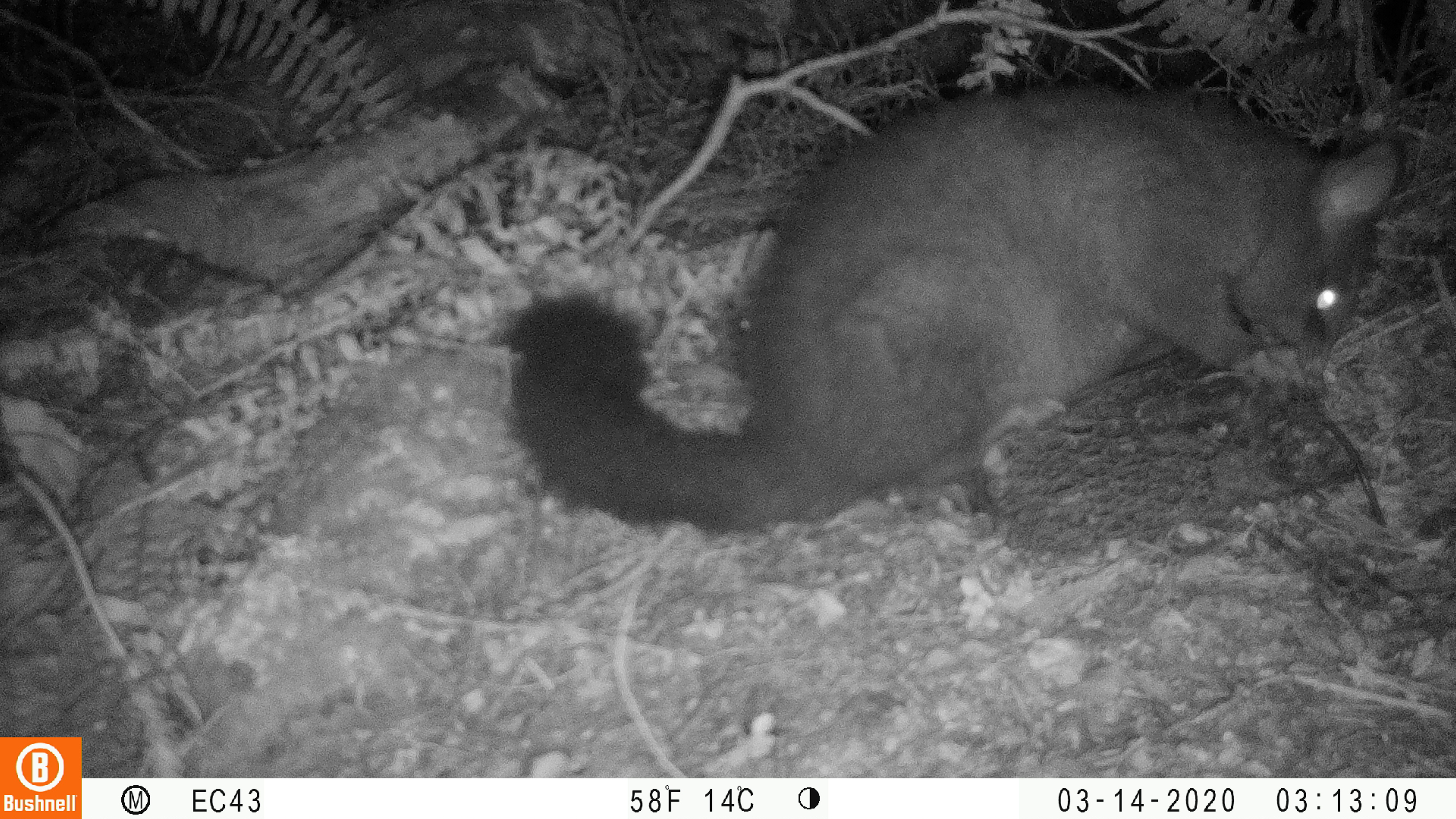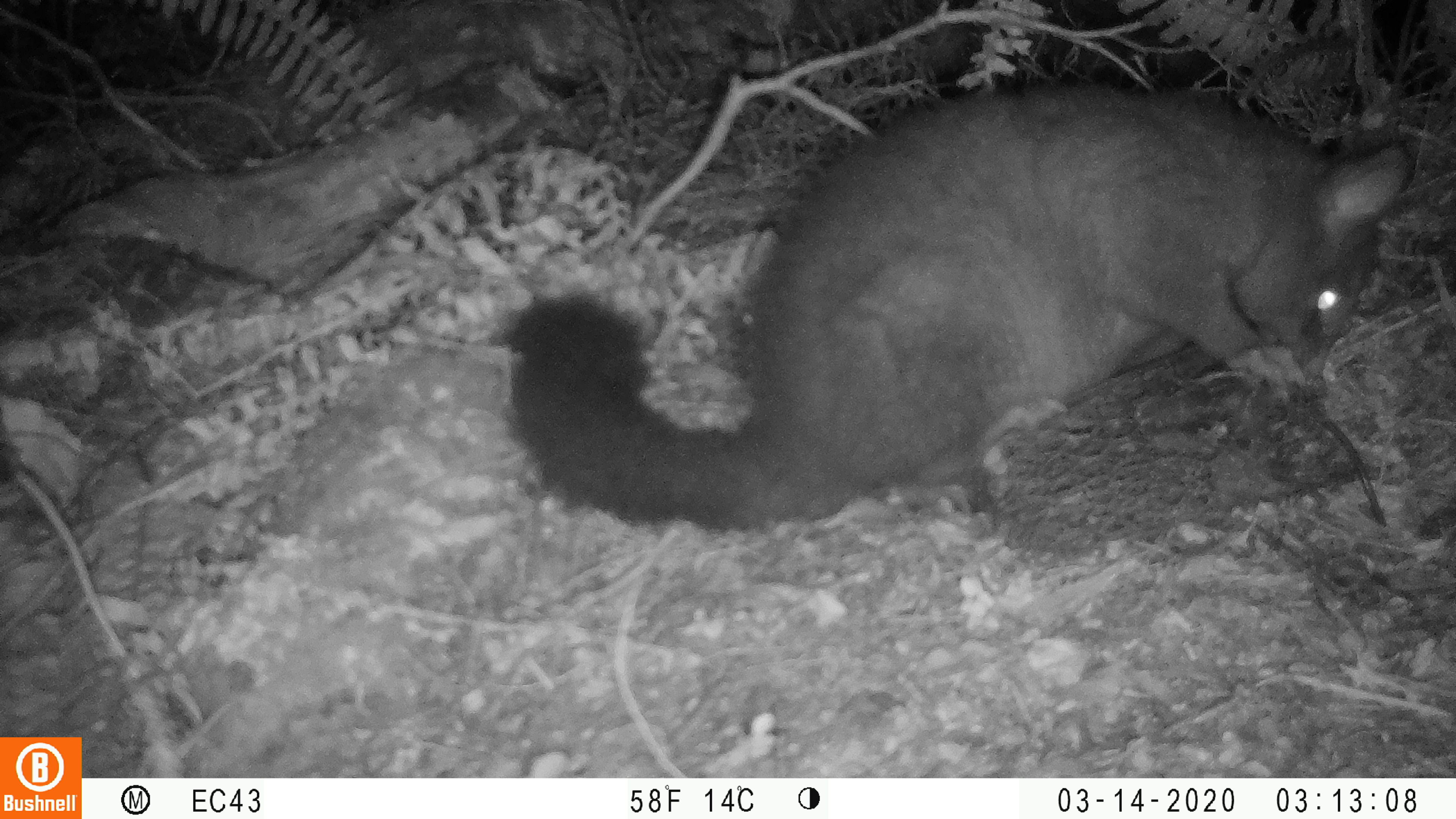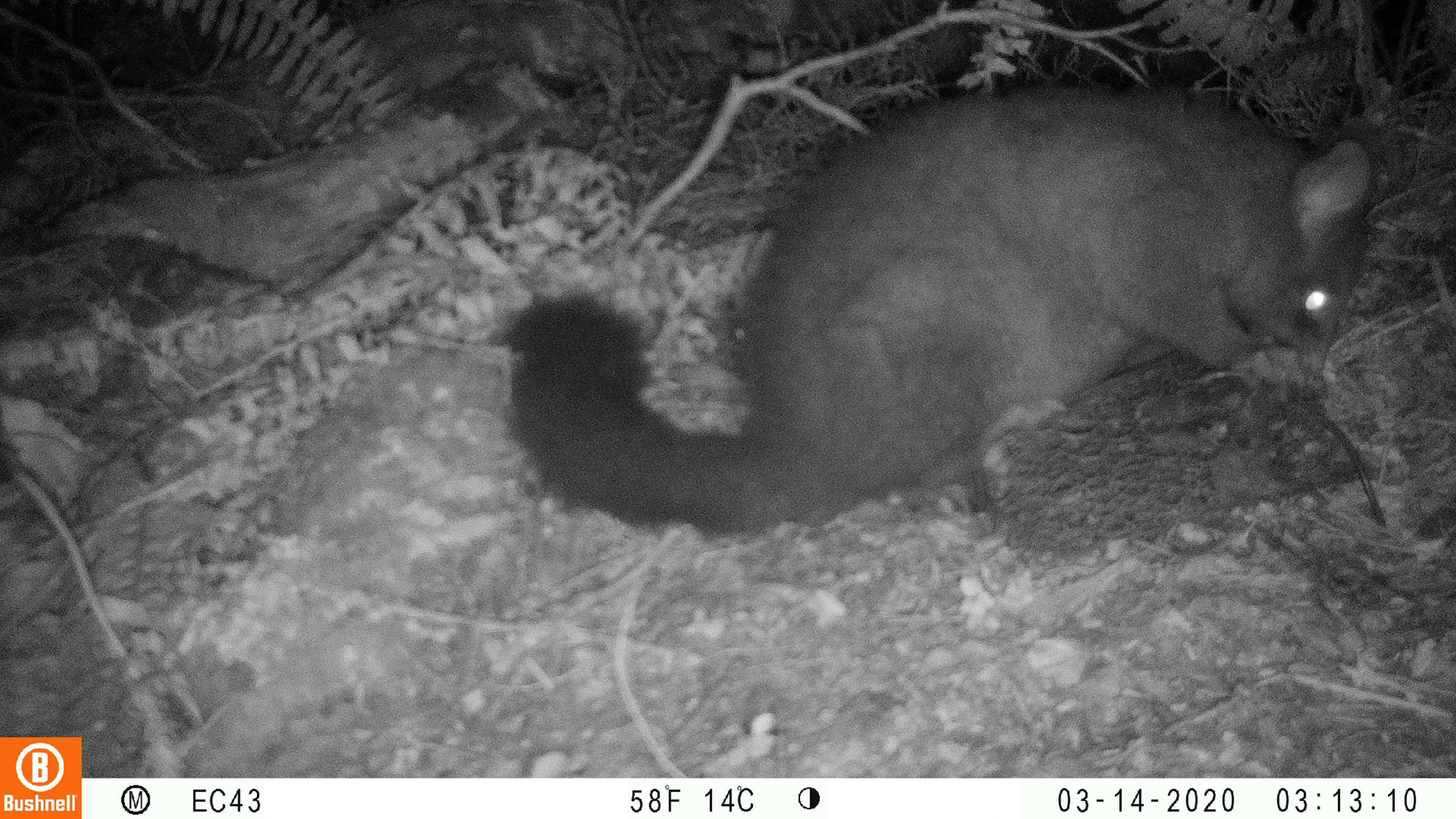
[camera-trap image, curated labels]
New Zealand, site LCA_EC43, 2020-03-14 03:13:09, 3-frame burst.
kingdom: Animalia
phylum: Chordata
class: Mammalia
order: Diprotodontia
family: Phalangeridae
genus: Trichosurus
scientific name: Trichosurus vulpecula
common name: common brushtail possum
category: possum